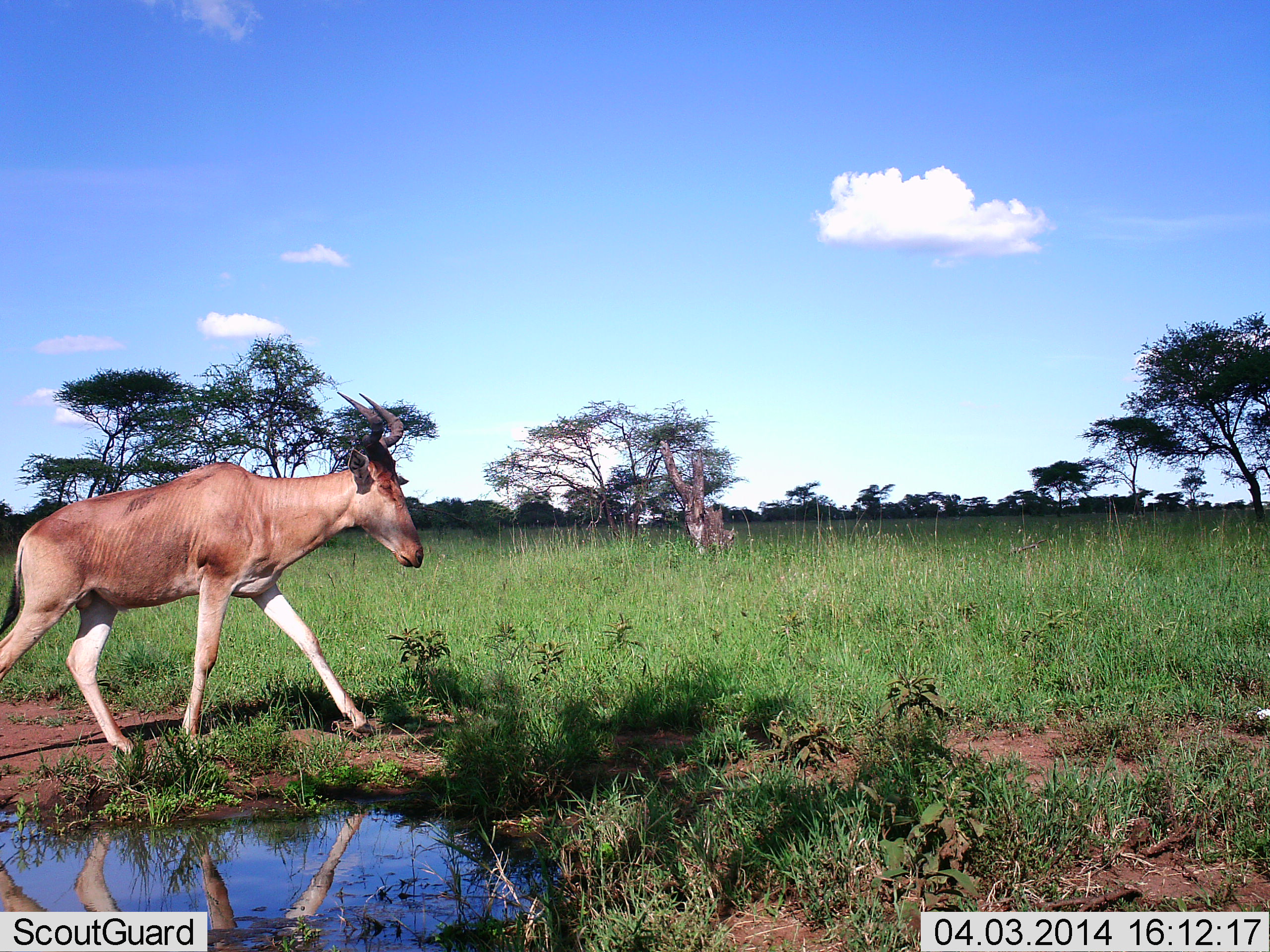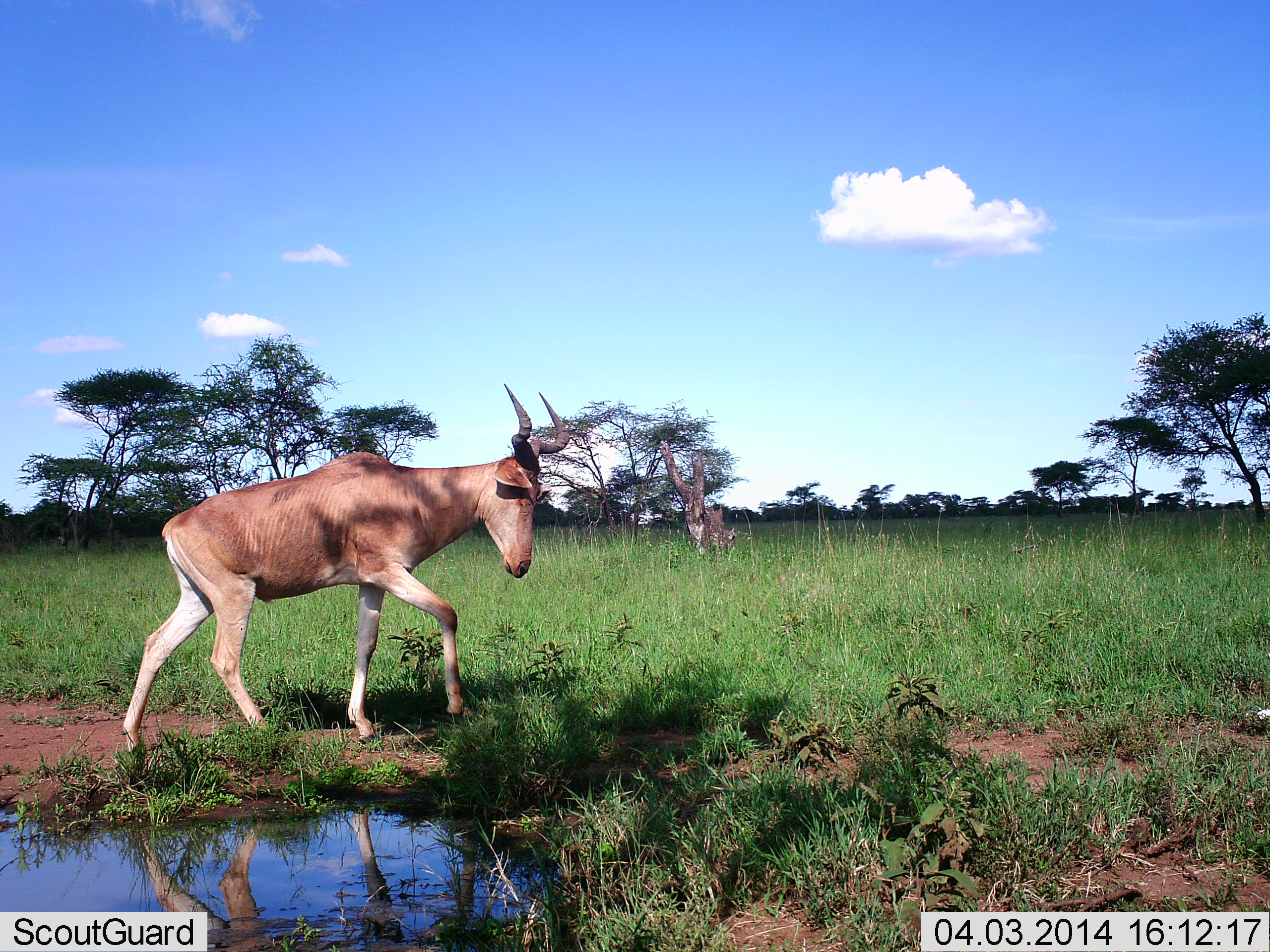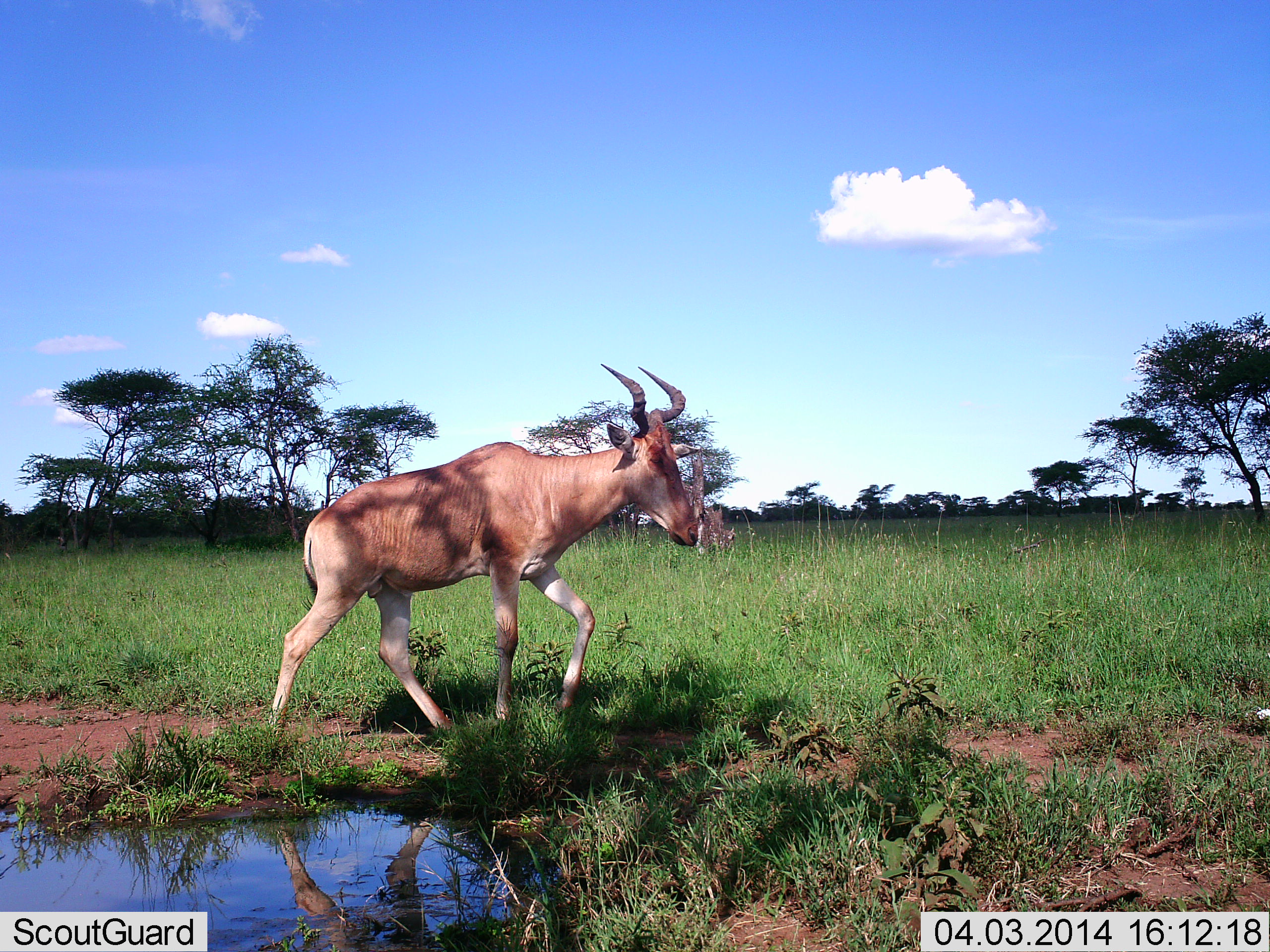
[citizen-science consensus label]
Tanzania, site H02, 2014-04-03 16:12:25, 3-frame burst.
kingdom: Animalia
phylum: Chordata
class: Mammalia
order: Artiodactyla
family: Bovidae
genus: Alcelaphus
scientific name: Alcelaphus buselaphus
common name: hartebeest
Hartebeest (Alcelaphus buselaphus), count 1. Behavior (volunteer vote fractions): standing 8%, resting 0%, moving 96%, interacting 0%. Young present (vote fraction): 0%. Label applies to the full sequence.